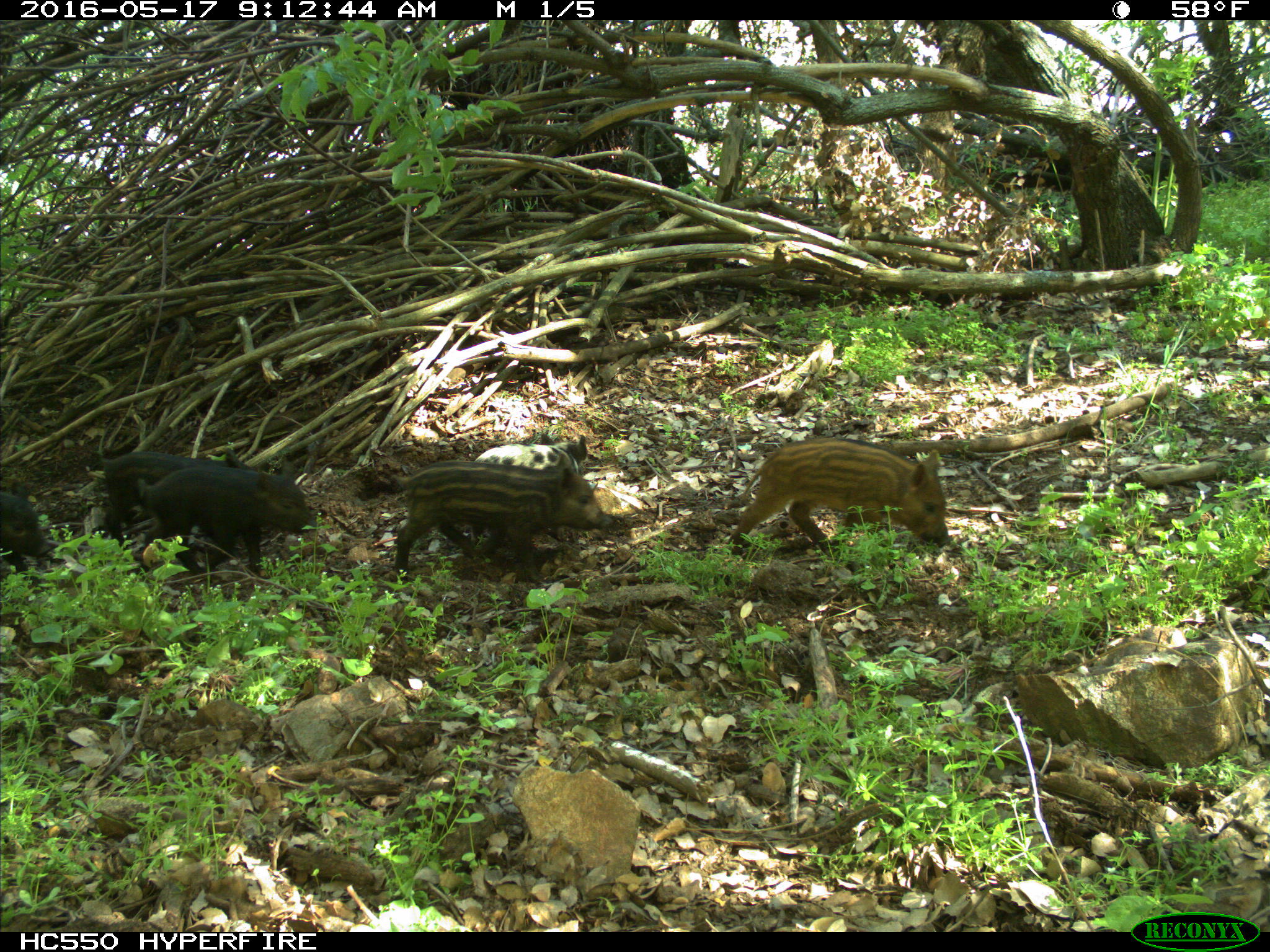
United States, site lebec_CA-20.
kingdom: Animalia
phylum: Chordata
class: Mammalia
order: Artiodactyla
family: Suidae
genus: Sus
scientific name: Sus scrofa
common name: wild boar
Sus scrofa (wild boar).